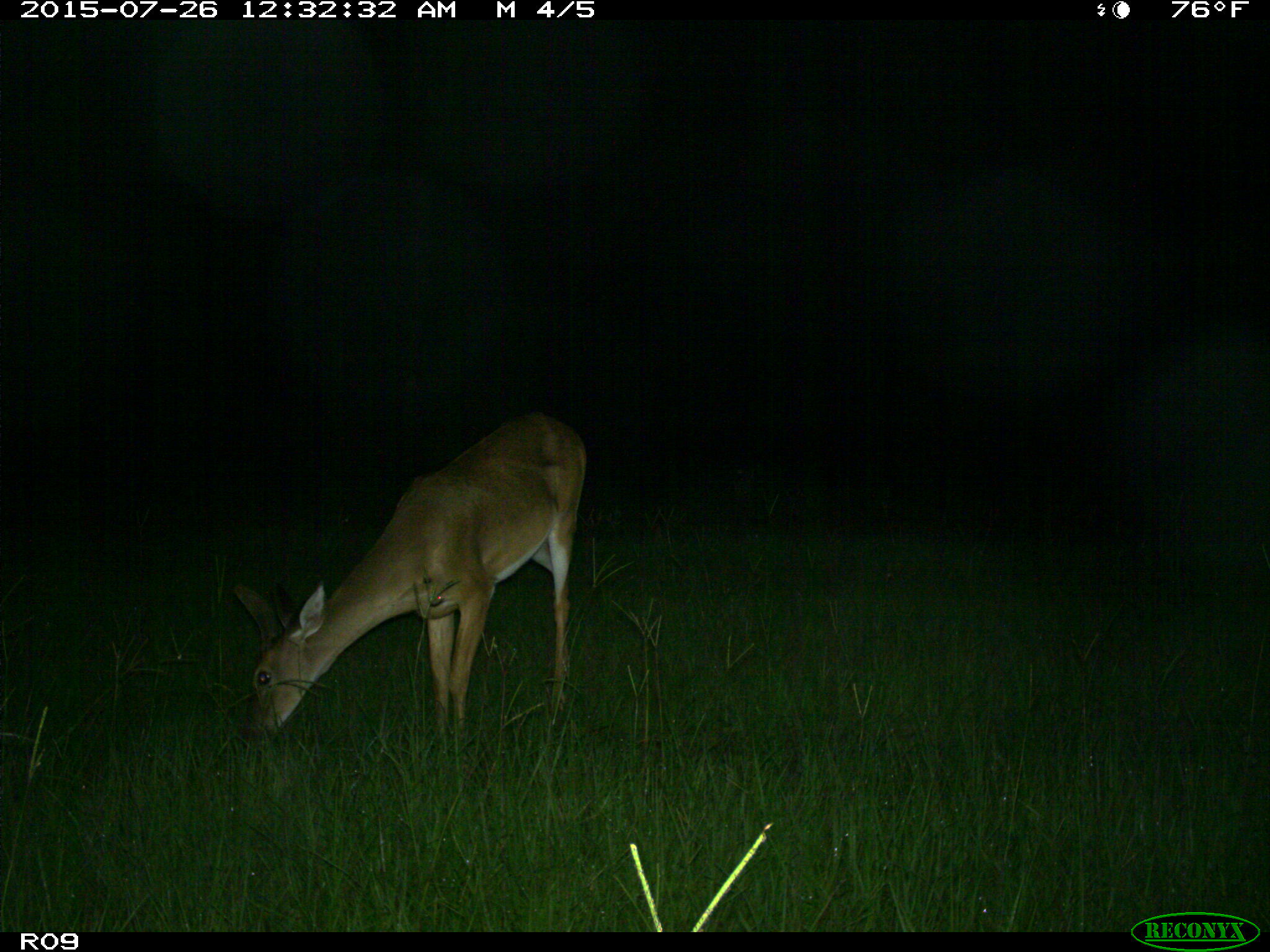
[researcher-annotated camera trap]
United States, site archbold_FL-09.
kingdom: Animalia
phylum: Chordata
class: Mammalia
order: Artiodactyla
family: Cervidae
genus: Odocoileus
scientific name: Odocoileus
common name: deer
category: unidentified deer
Unidentified deer (deer) (Odocoileus).